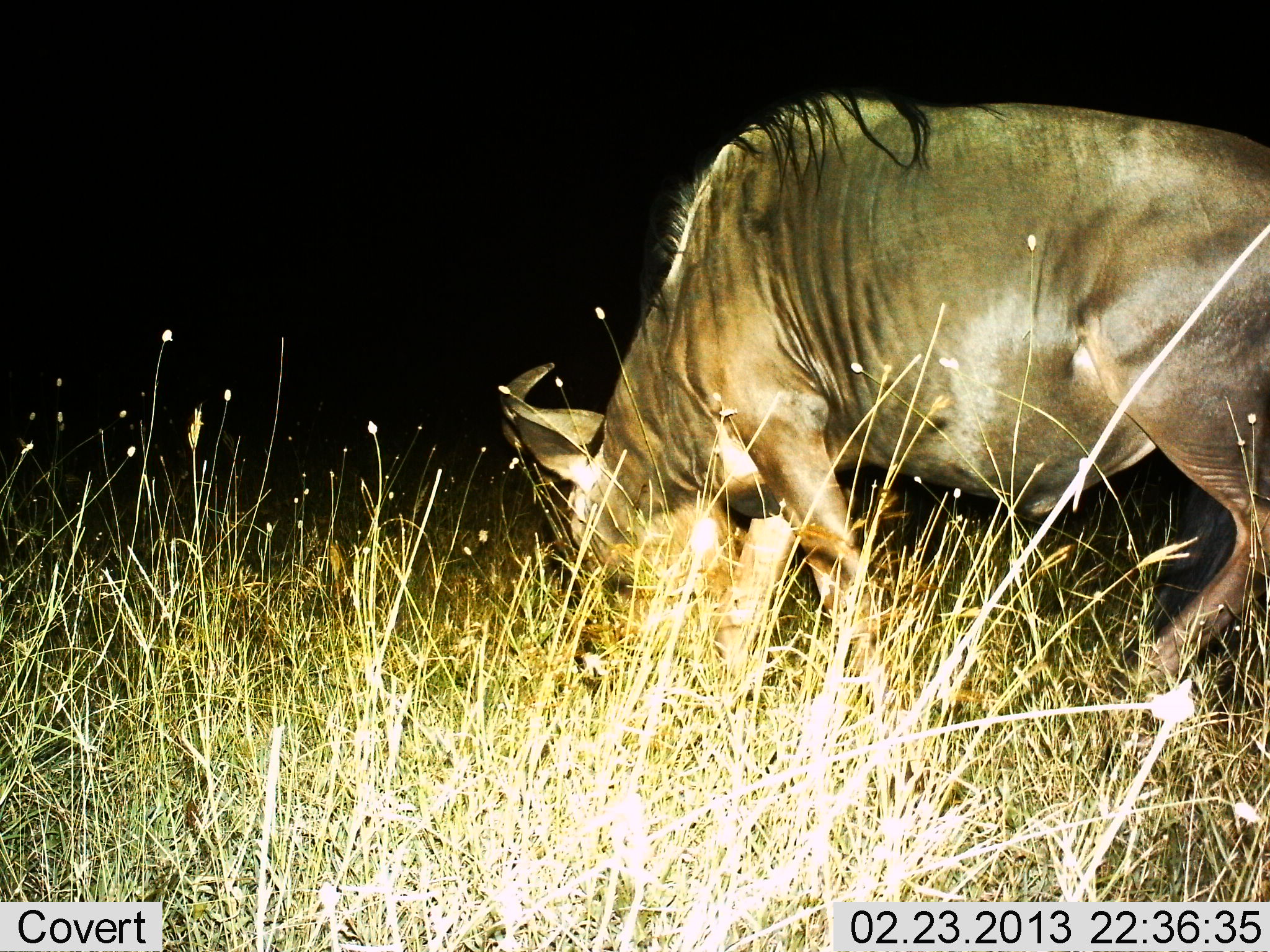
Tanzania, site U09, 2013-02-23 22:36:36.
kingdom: Animalia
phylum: Chordata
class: Mammalia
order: Artiodactyla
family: Bovidae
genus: Connochaetes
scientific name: Connochaetes taurinus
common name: blue wildebeest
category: wildebeest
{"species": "wildebeest (blue wildebeest) (Connochaetes taurinus)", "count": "1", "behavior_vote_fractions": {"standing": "24%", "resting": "0%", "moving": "5%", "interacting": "0%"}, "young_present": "0%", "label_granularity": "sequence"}